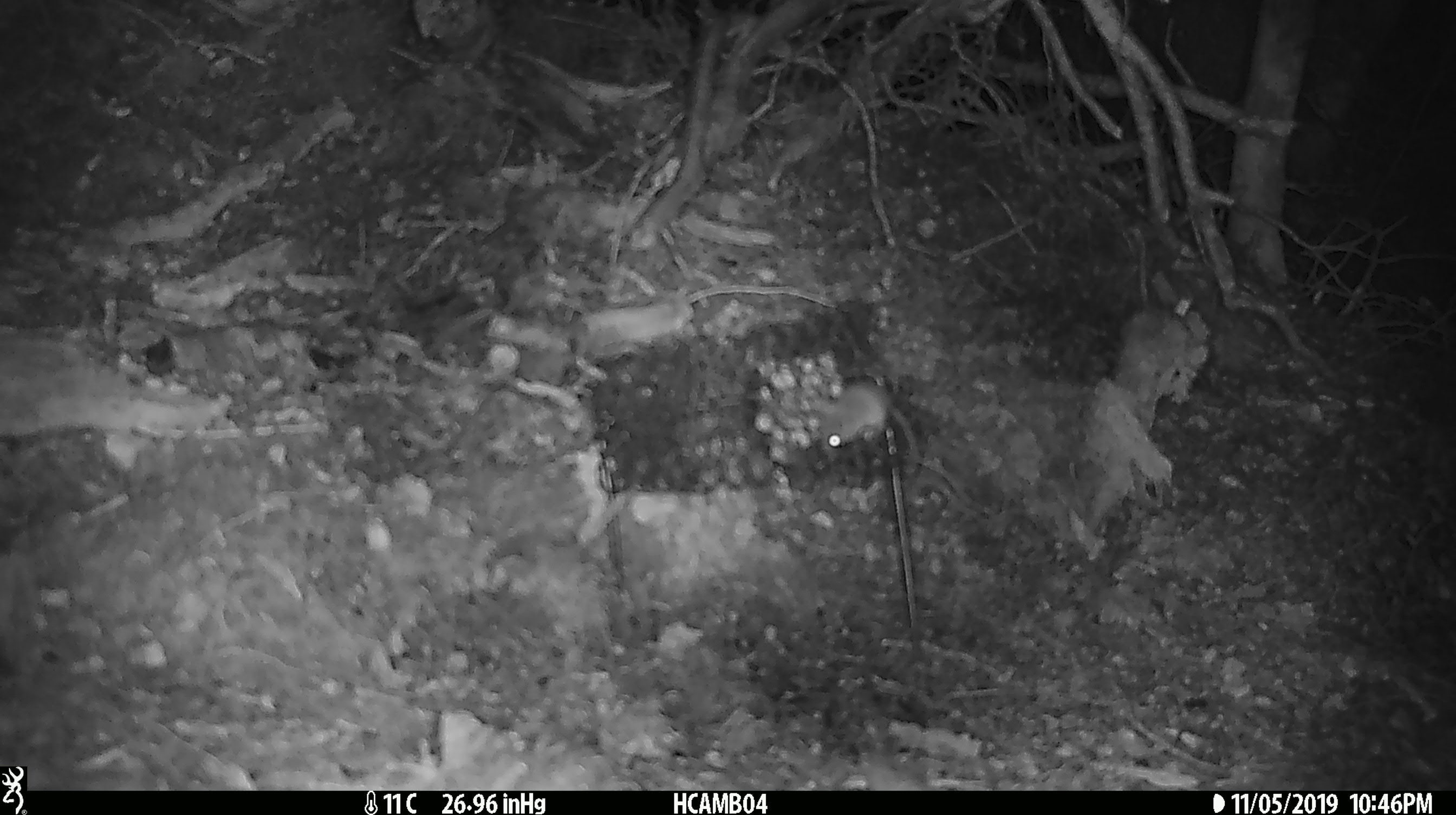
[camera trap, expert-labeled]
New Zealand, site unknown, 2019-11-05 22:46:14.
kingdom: Animalia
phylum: Chordata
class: Mammalia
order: Rodentia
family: Muridae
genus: Mus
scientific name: Mus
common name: mouse